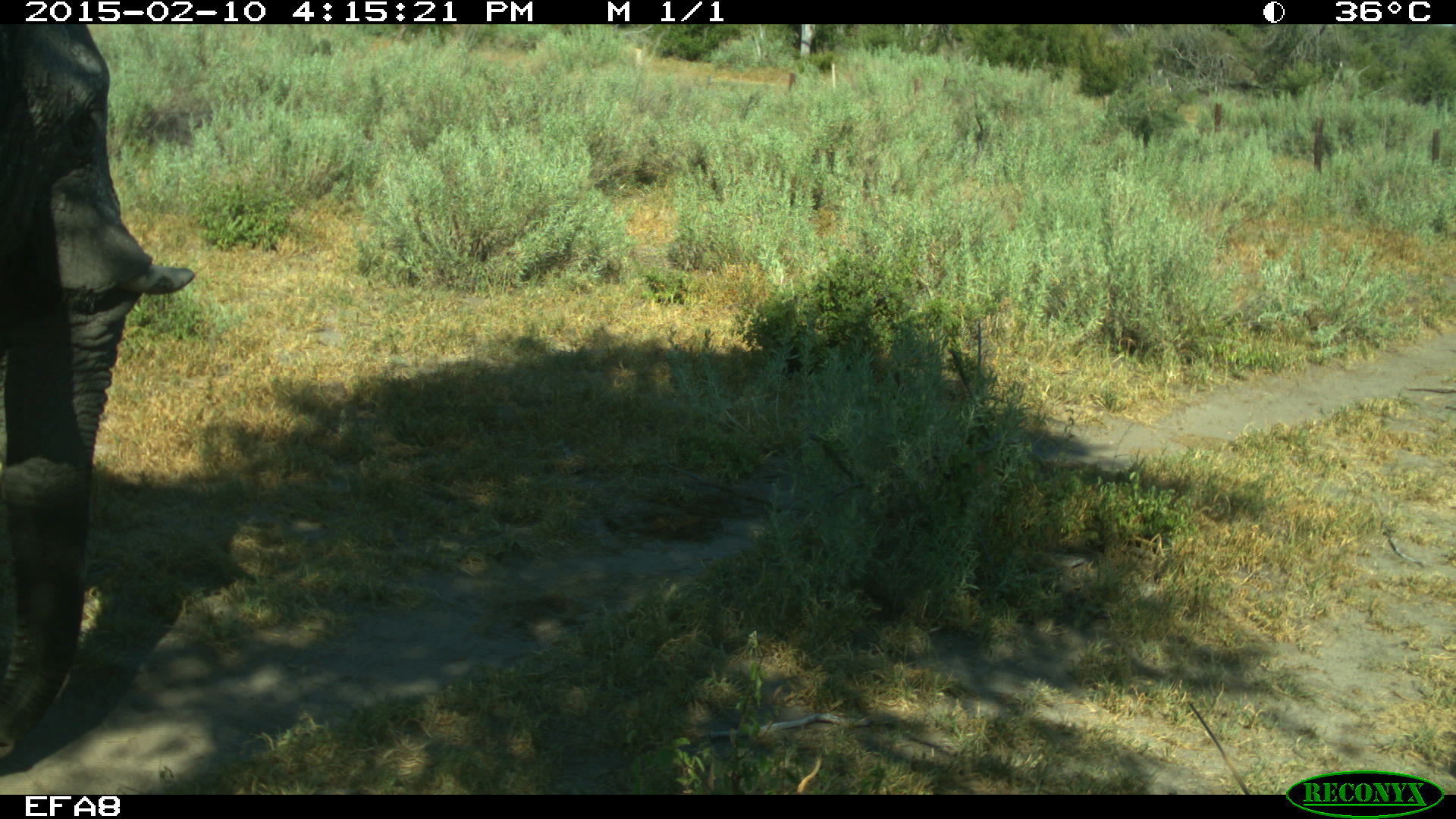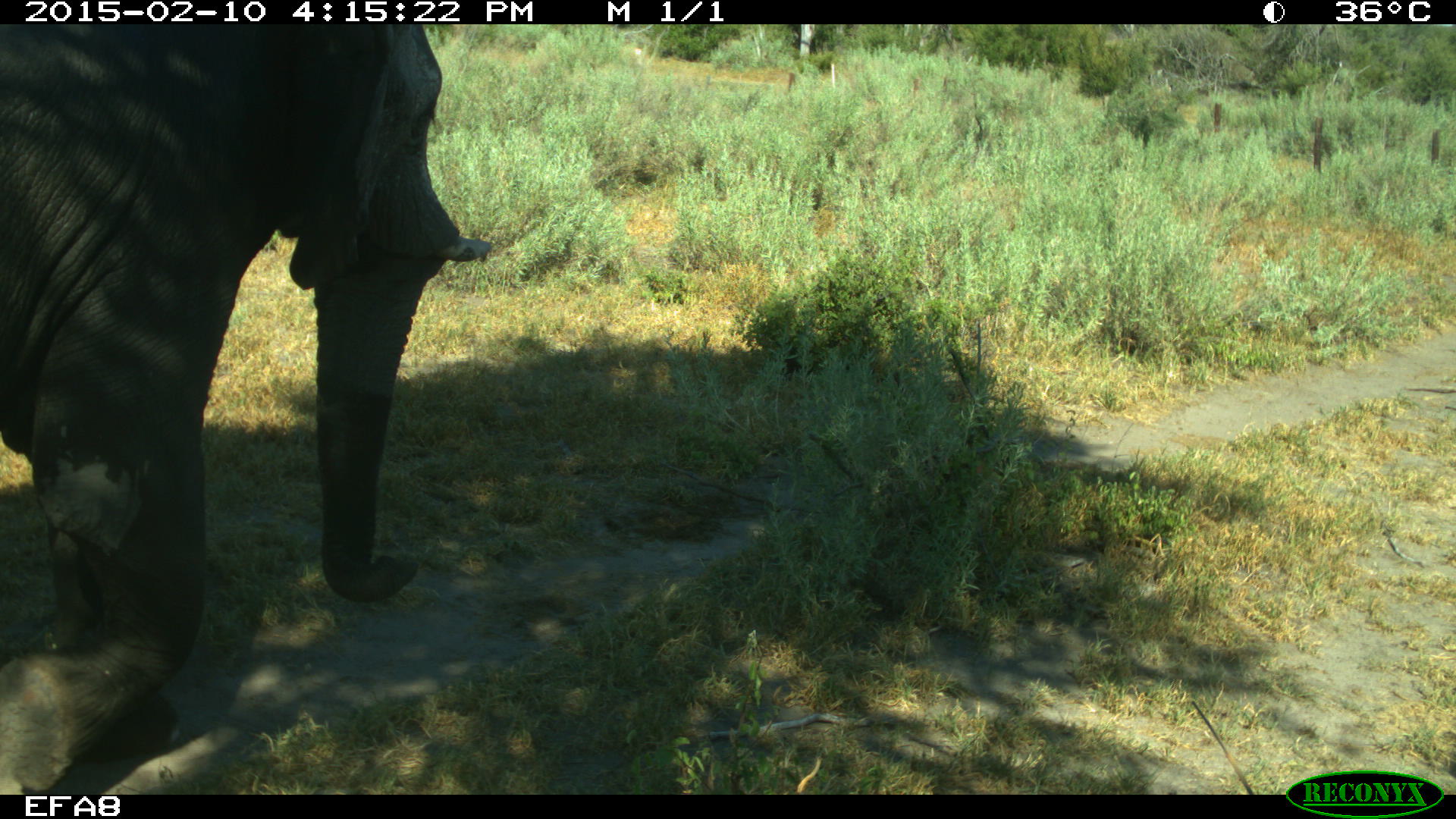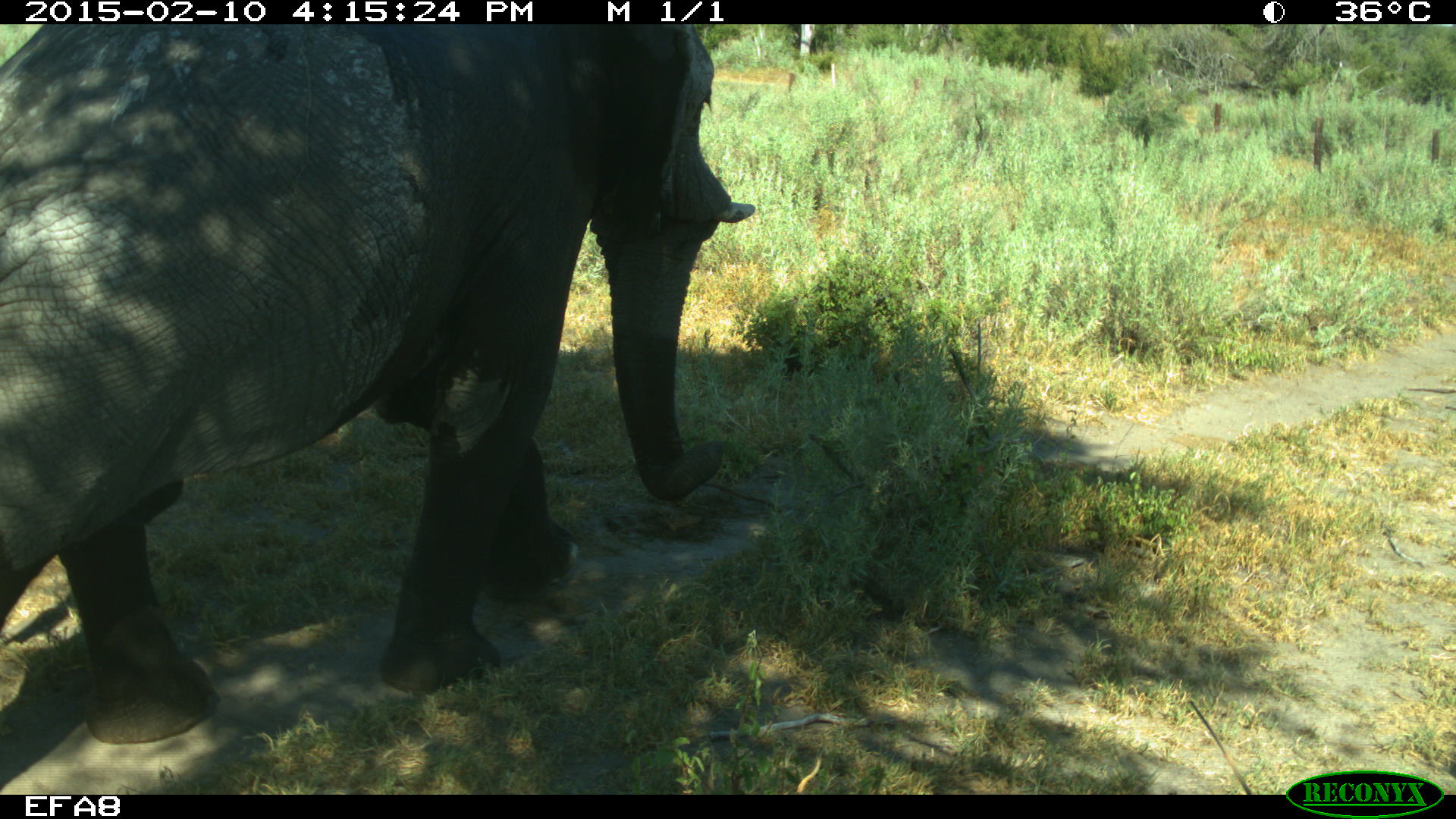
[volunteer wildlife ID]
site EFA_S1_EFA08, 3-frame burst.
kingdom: Animalia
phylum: Chordata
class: Mammalia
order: Proboscidea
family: Elephantidae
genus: Loxodonta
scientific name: Loxodonta africana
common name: african bush elephant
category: elephant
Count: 1.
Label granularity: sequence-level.